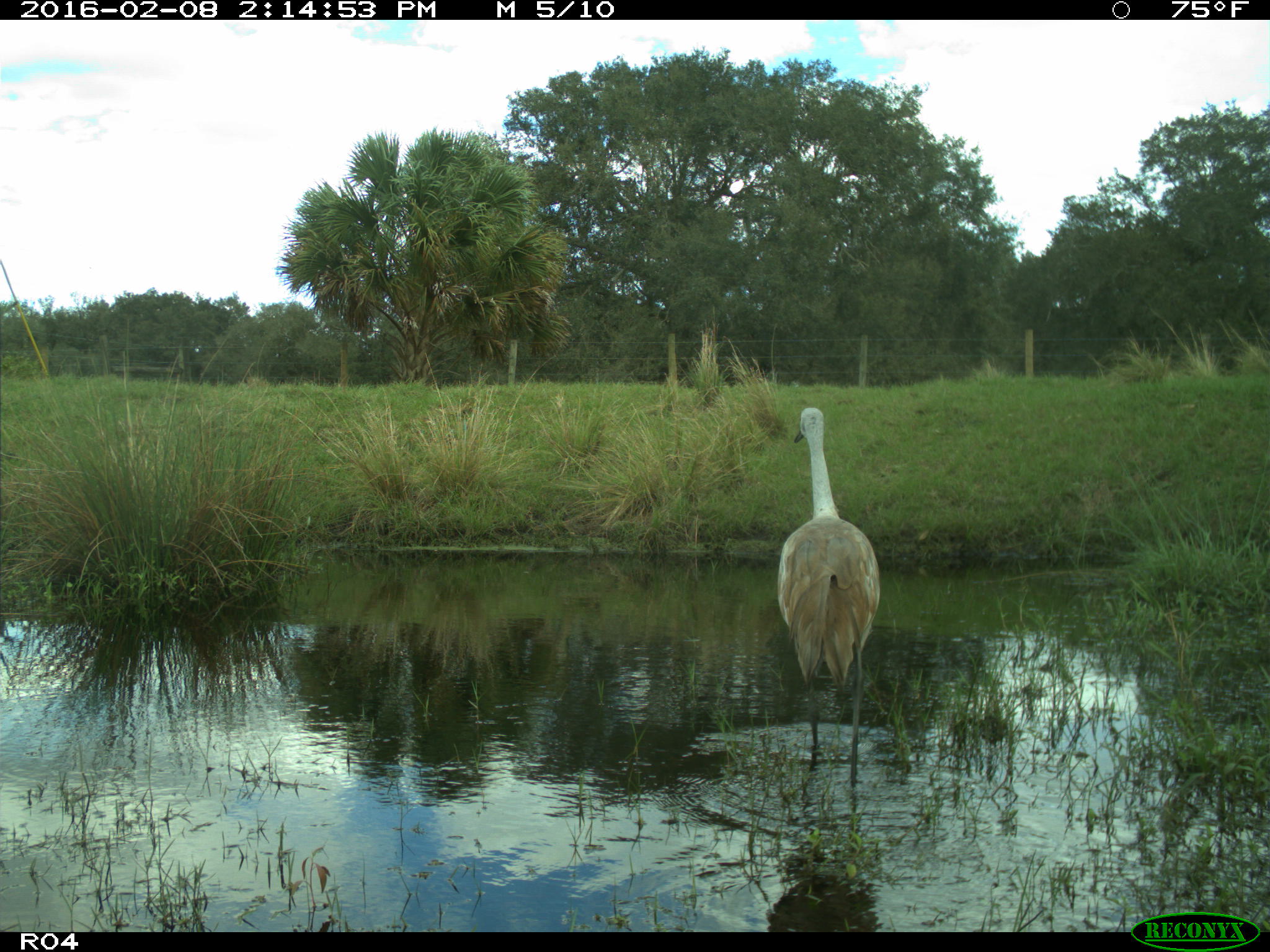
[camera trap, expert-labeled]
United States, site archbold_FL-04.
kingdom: Animalia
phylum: Chordata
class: Aves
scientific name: Aves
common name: birds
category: unidentified bird